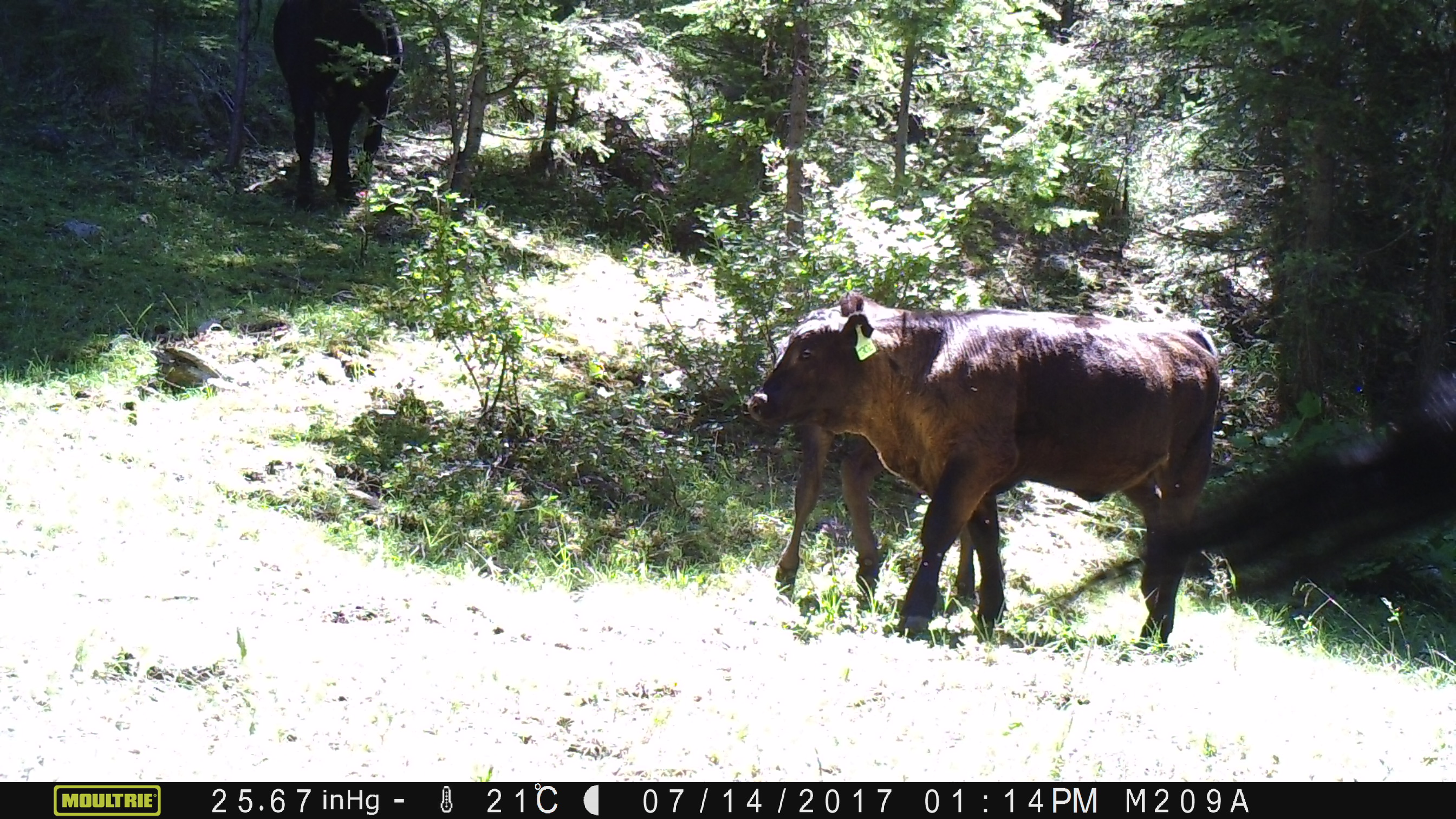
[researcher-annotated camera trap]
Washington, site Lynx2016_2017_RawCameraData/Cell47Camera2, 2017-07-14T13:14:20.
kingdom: Animalia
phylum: Chordata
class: Mammalia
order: Artiodactyla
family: Bovidae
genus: Bos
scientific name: Bos taurus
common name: domestic cattle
Domestic cattle (Bos taurus). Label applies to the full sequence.